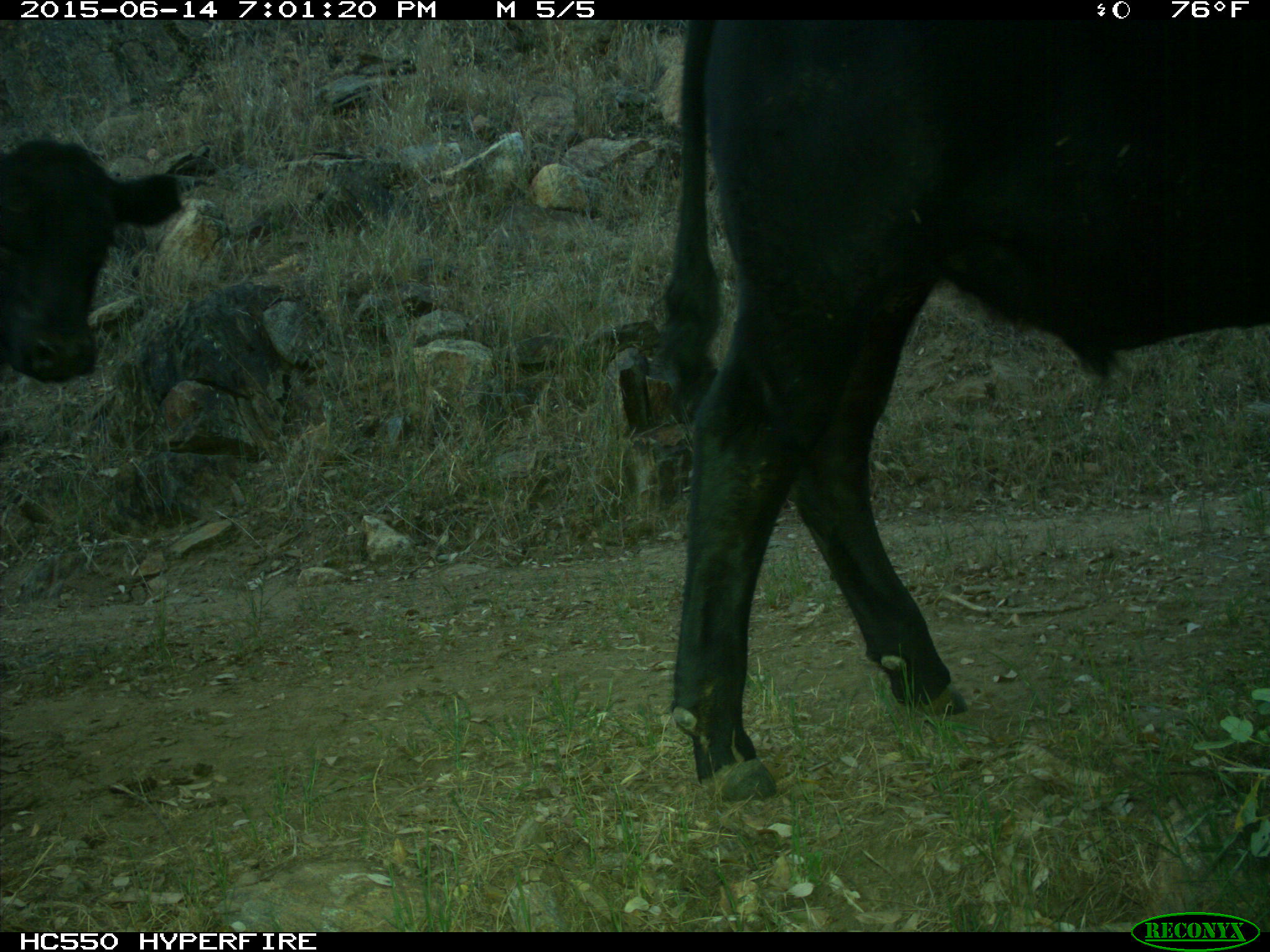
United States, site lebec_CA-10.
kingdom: Animalia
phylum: Chordata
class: Mammalia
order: Artiodactyla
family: Bovidae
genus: Bos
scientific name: Bos taurus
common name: domestic cow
Bos taurus (domestic cow).